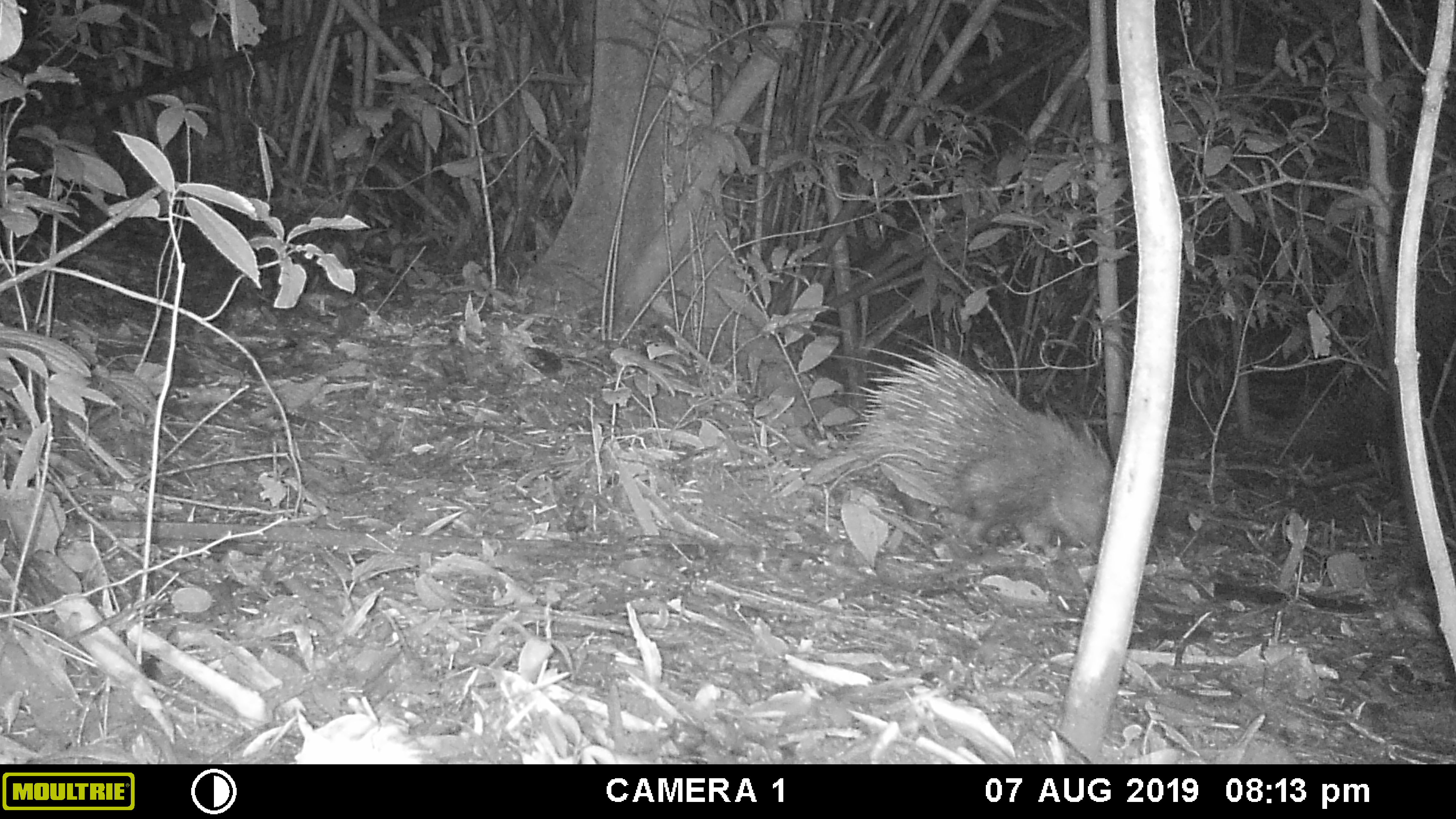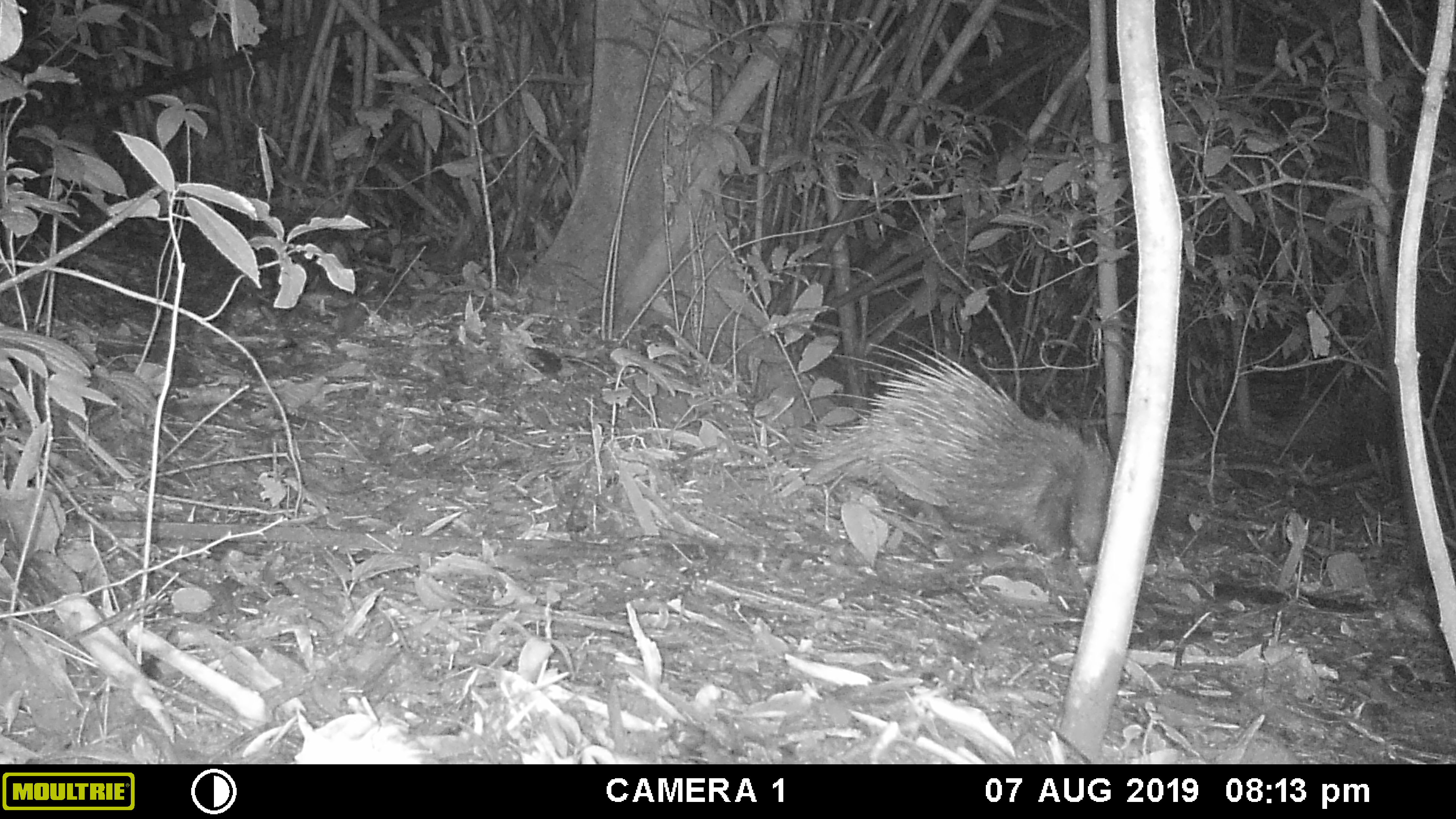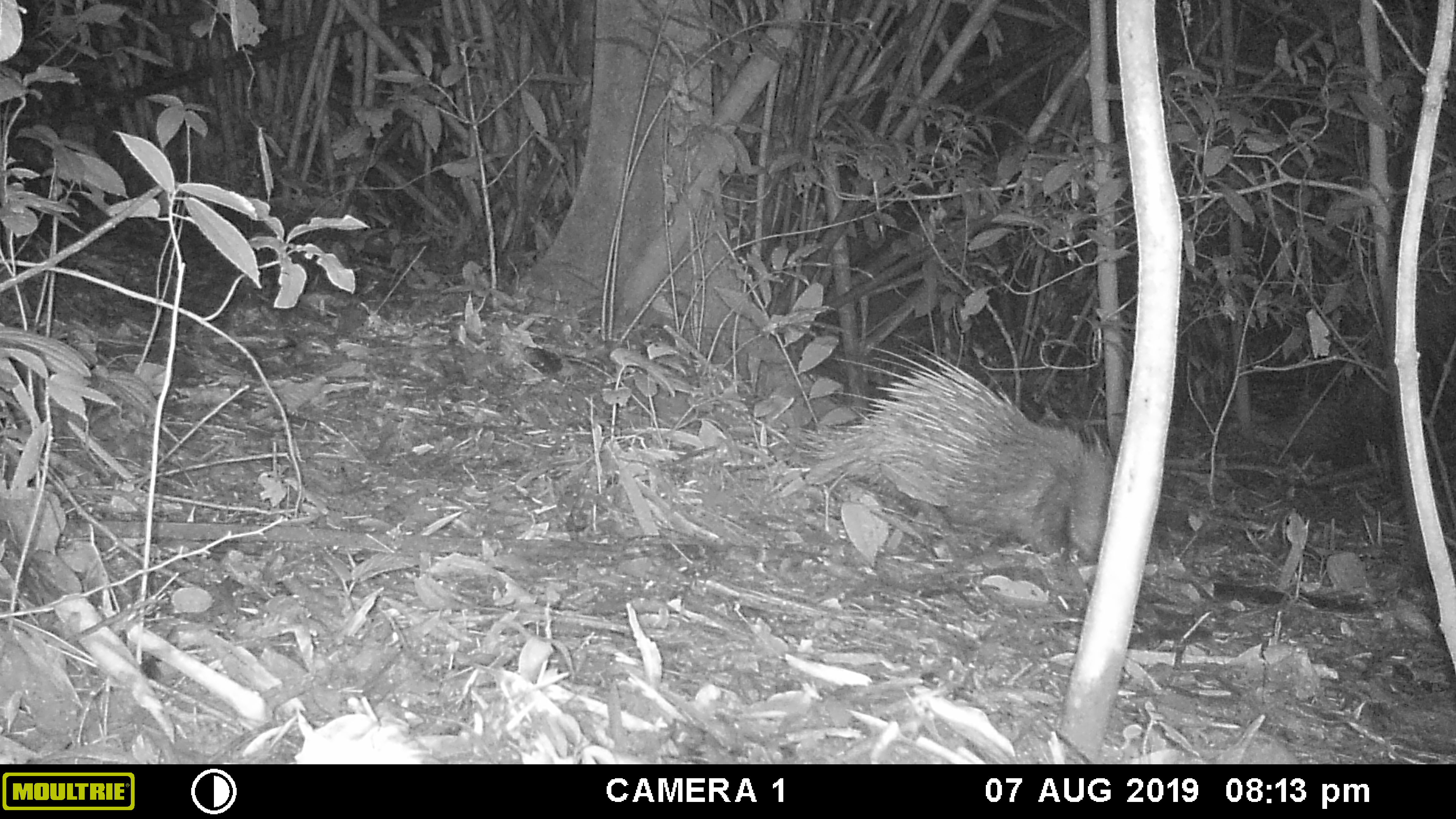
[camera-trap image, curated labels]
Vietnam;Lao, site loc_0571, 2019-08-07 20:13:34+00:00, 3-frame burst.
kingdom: Animalia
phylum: Chordata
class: Mammalia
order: Rodentia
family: Hystricidae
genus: Hystrix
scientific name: Hystrix brachyura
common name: malayan porcupine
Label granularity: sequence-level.